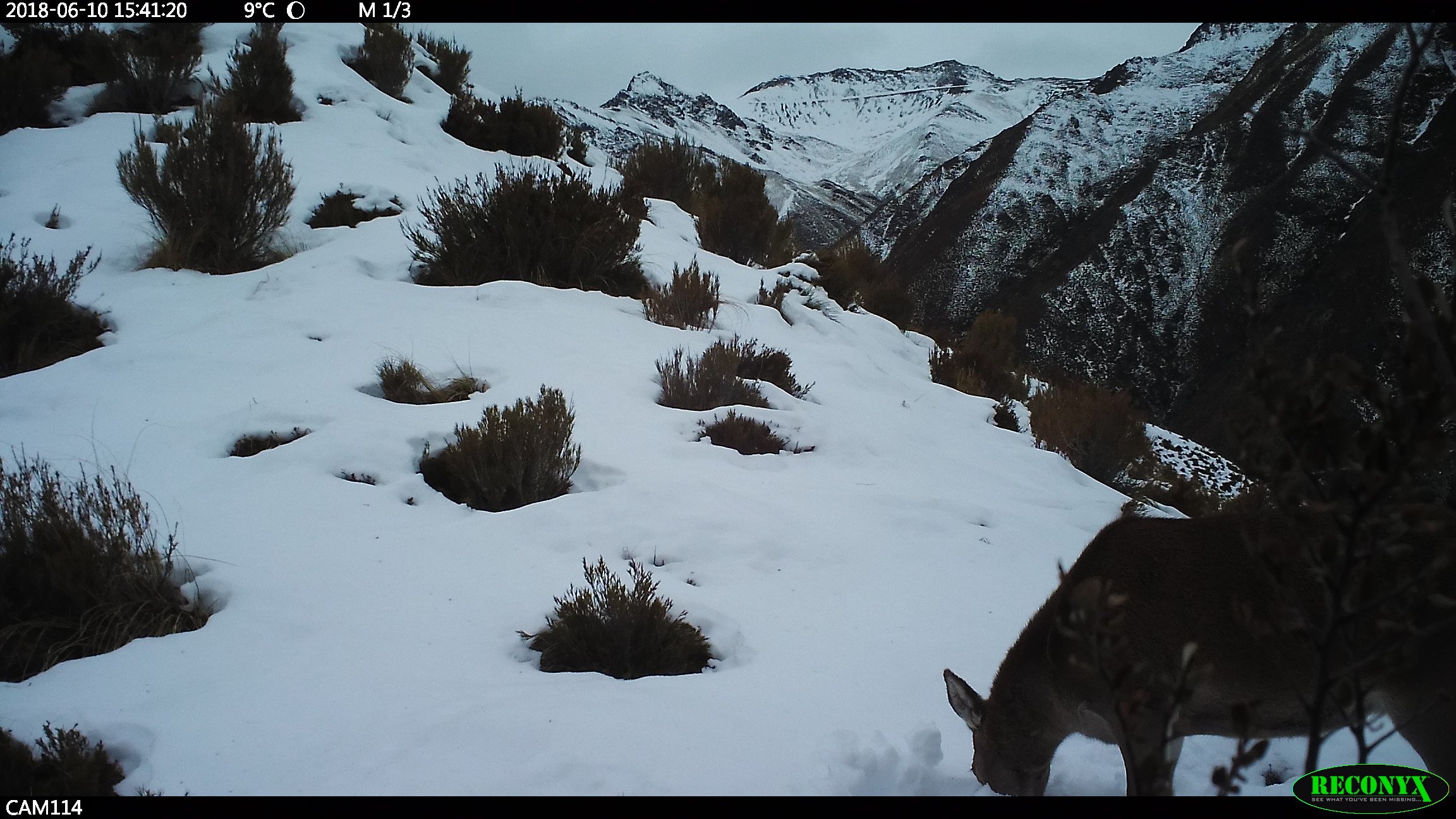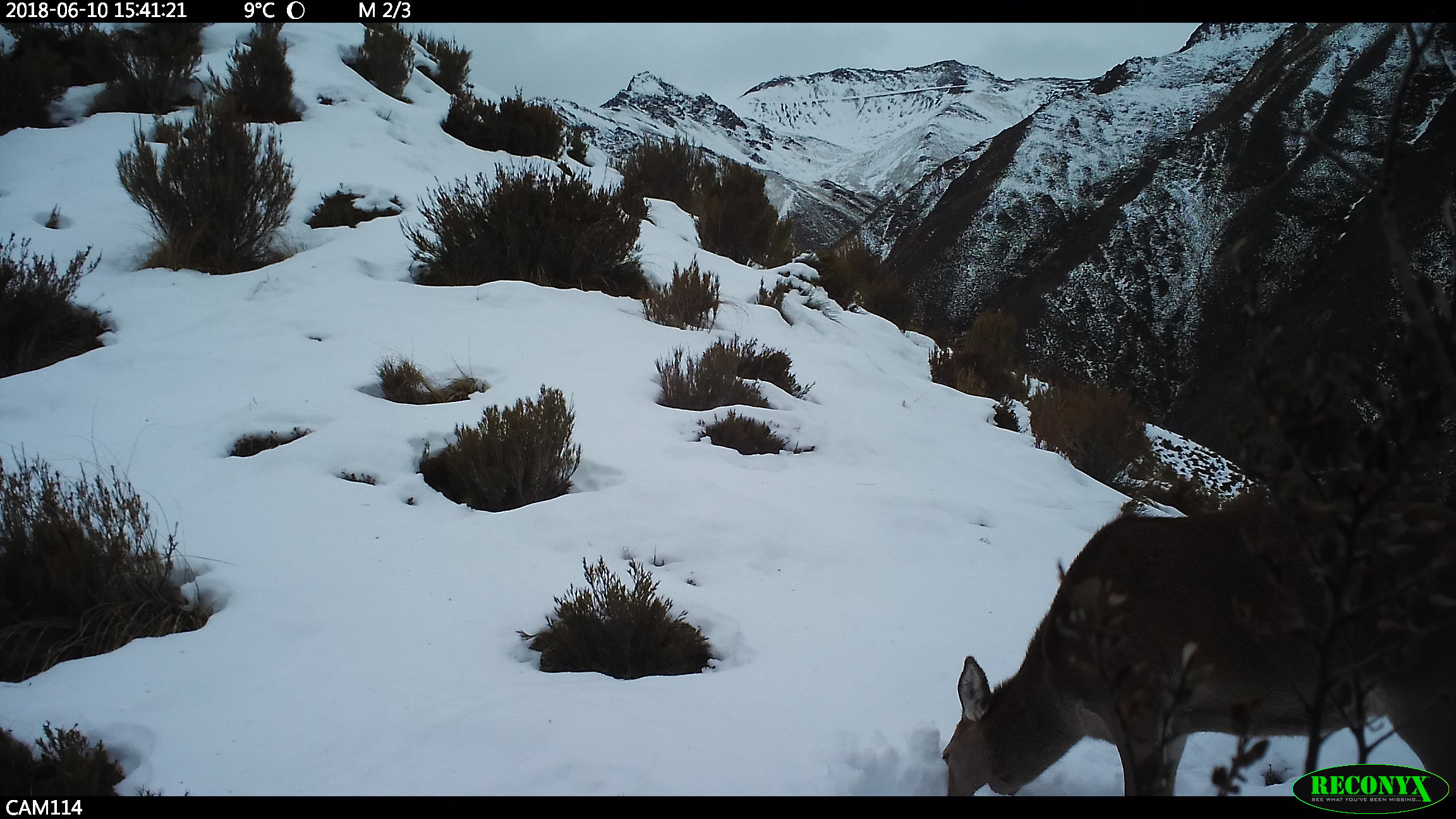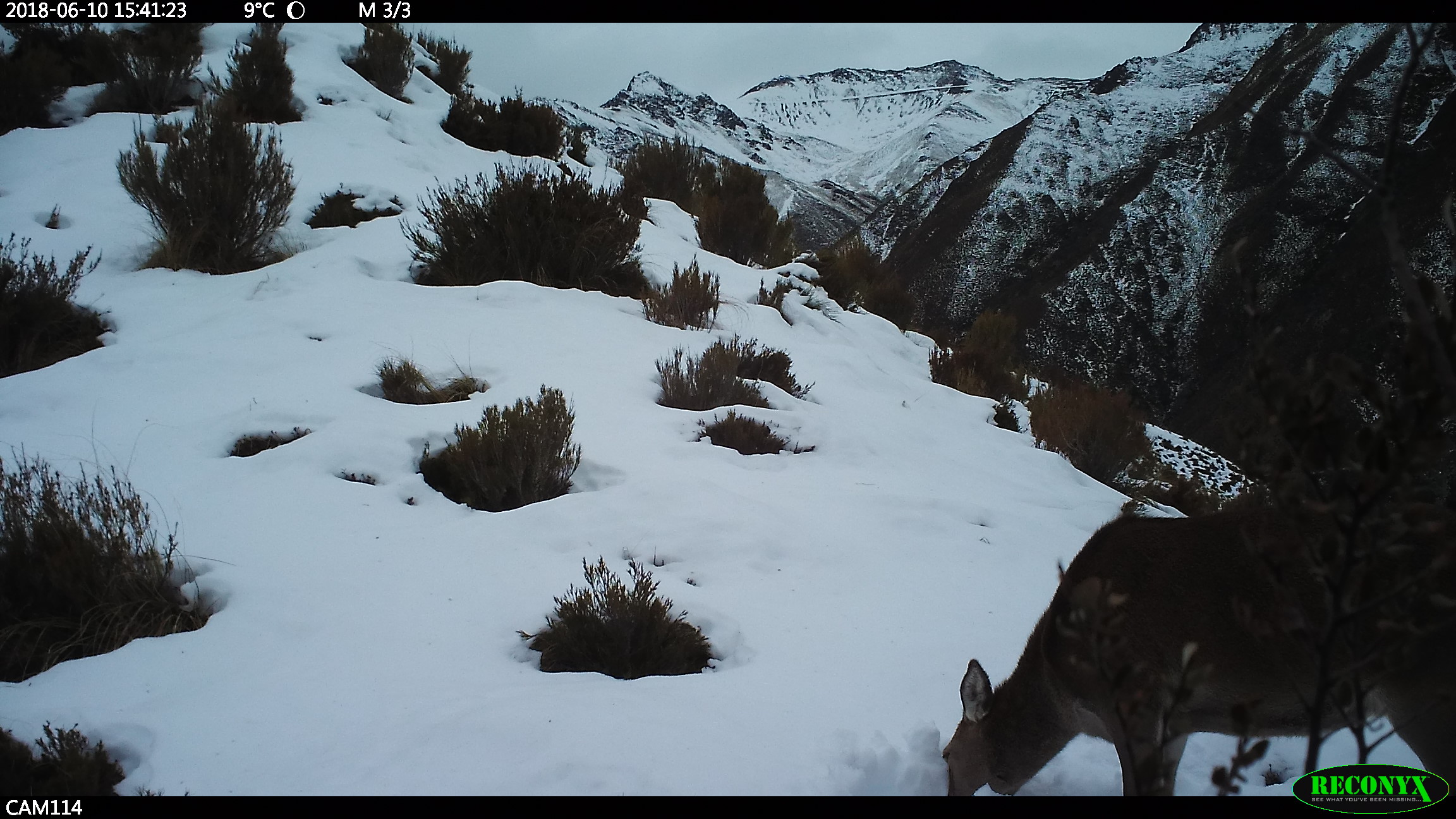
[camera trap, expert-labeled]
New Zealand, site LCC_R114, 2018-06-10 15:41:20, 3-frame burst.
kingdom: Animalia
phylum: Chordata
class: Mammalia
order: Artiodactyla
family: Cervidae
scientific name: Cervidae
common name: deer